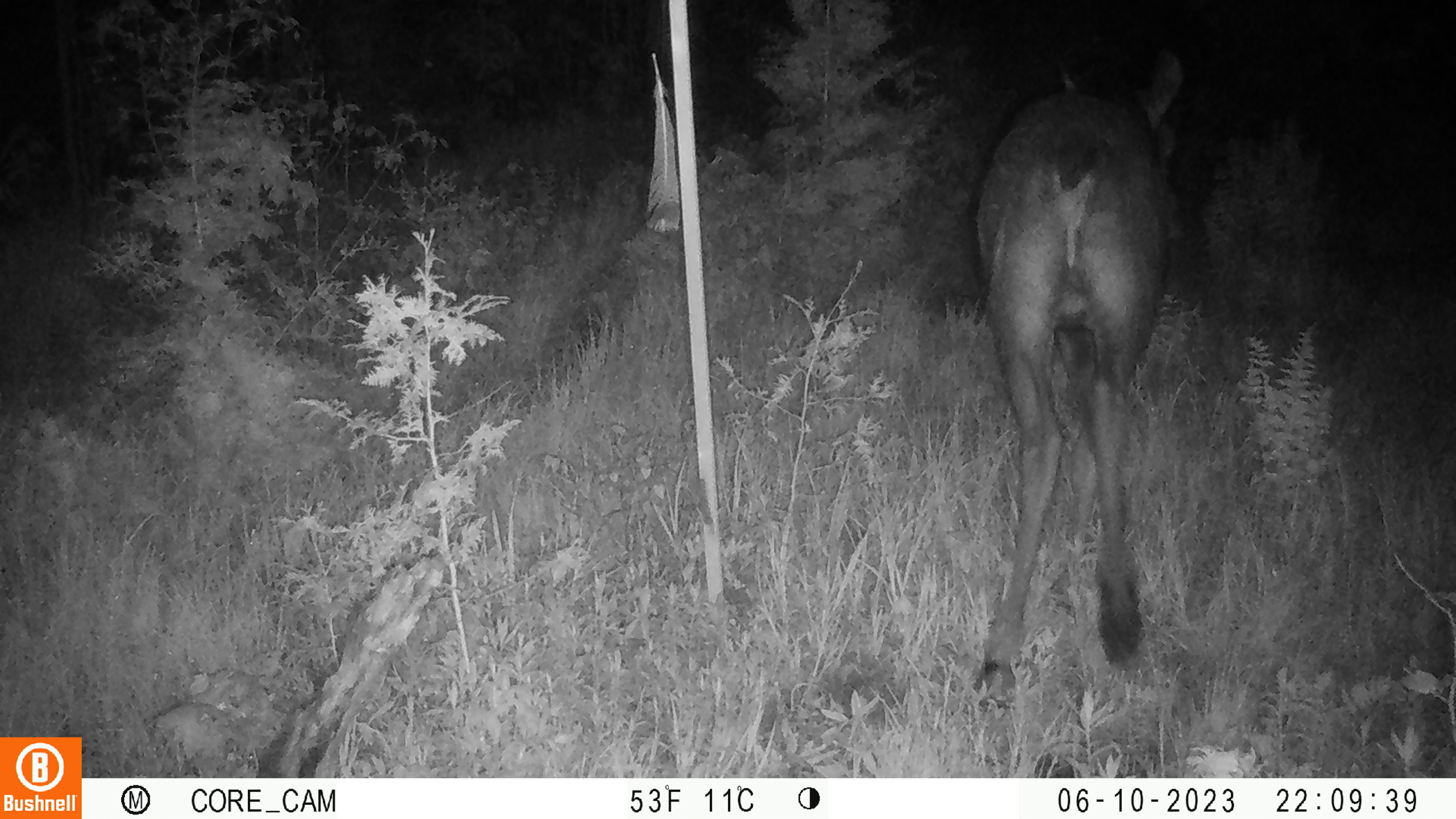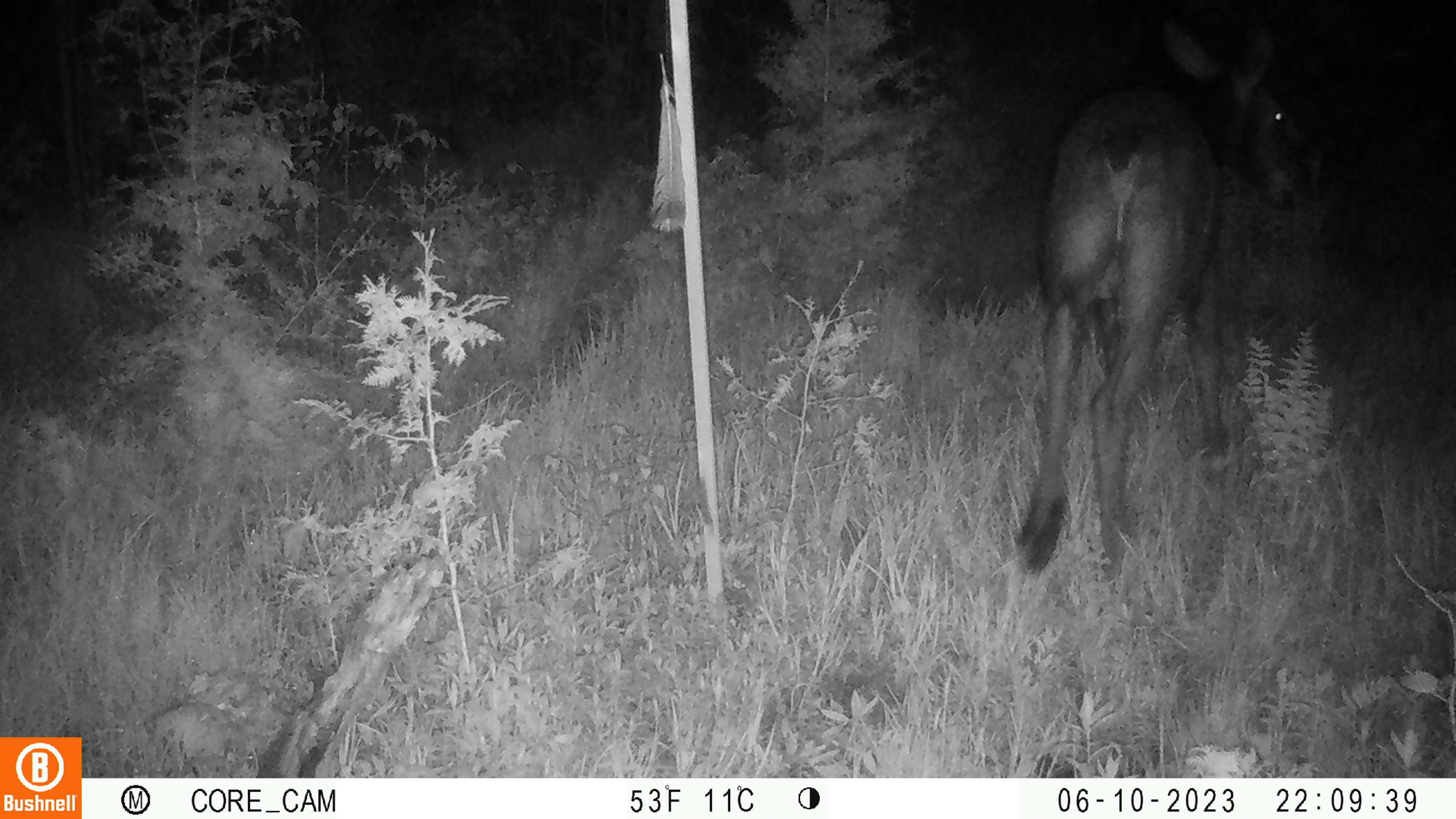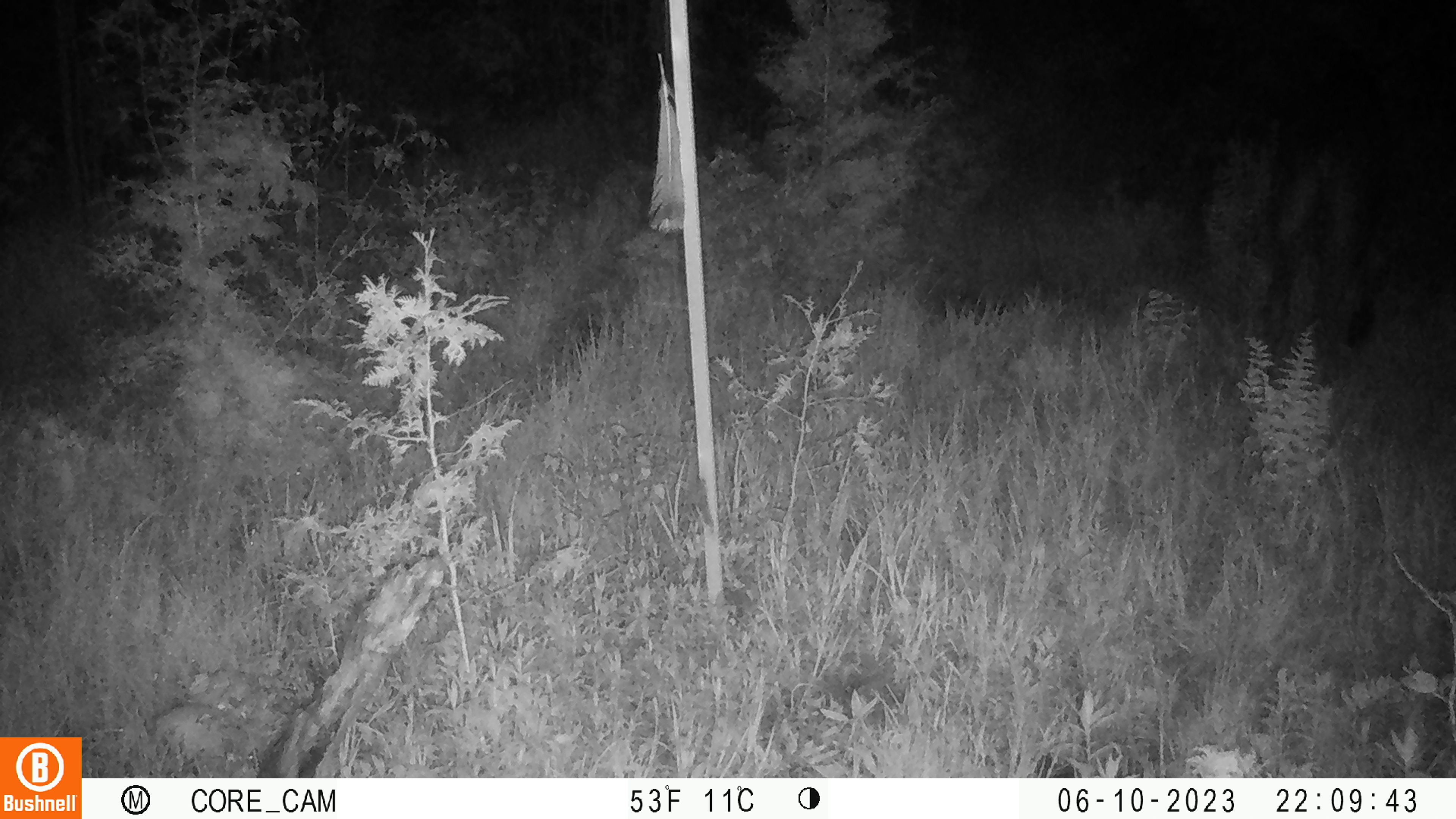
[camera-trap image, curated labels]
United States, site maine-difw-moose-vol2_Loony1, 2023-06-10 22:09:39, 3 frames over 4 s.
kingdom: Animalia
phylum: Chordata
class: Mammalia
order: Artiodactyla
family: Cervidae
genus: Alces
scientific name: Alces alces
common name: moose